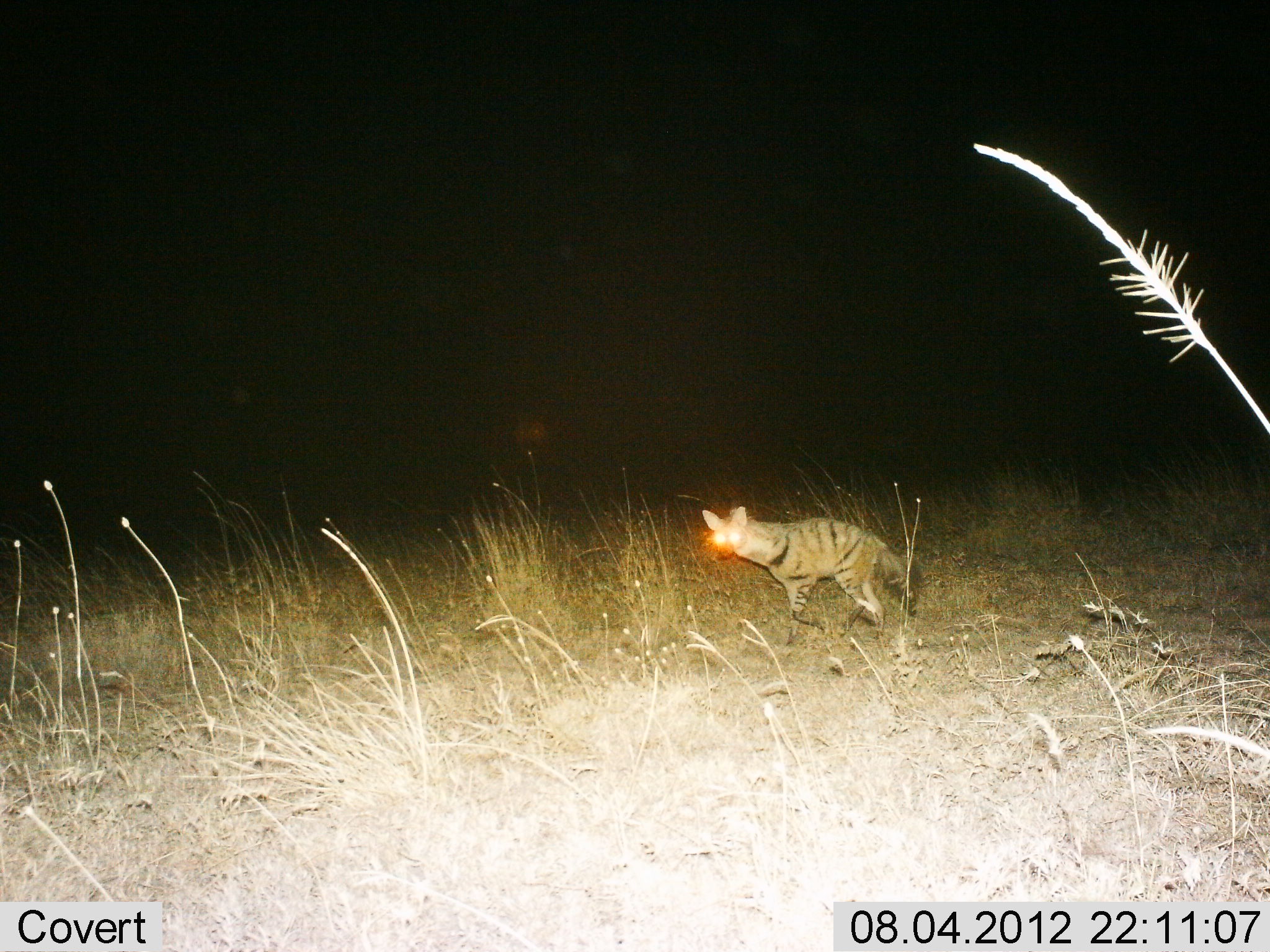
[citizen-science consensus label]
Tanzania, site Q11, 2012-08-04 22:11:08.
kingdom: Animalia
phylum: Chordata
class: Mammalia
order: Carnivora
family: Hyaenidae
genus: Proteles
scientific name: Proteles cristatus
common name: aardwolf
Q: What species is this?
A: Aardwolf (Proteles cristatus).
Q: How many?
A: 1.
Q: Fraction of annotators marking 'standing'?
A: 60%.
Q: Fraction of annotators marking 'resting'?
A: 0%.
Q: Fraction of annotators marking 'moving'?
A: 60%.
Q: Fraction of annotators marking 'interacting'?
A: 0%.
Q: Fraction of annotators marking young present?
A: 0%.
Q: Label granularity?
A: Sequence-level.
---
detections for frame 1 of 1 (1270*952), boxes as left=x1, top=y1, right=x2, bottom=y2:
animal: left=698, top=504, right=925, bottom=650